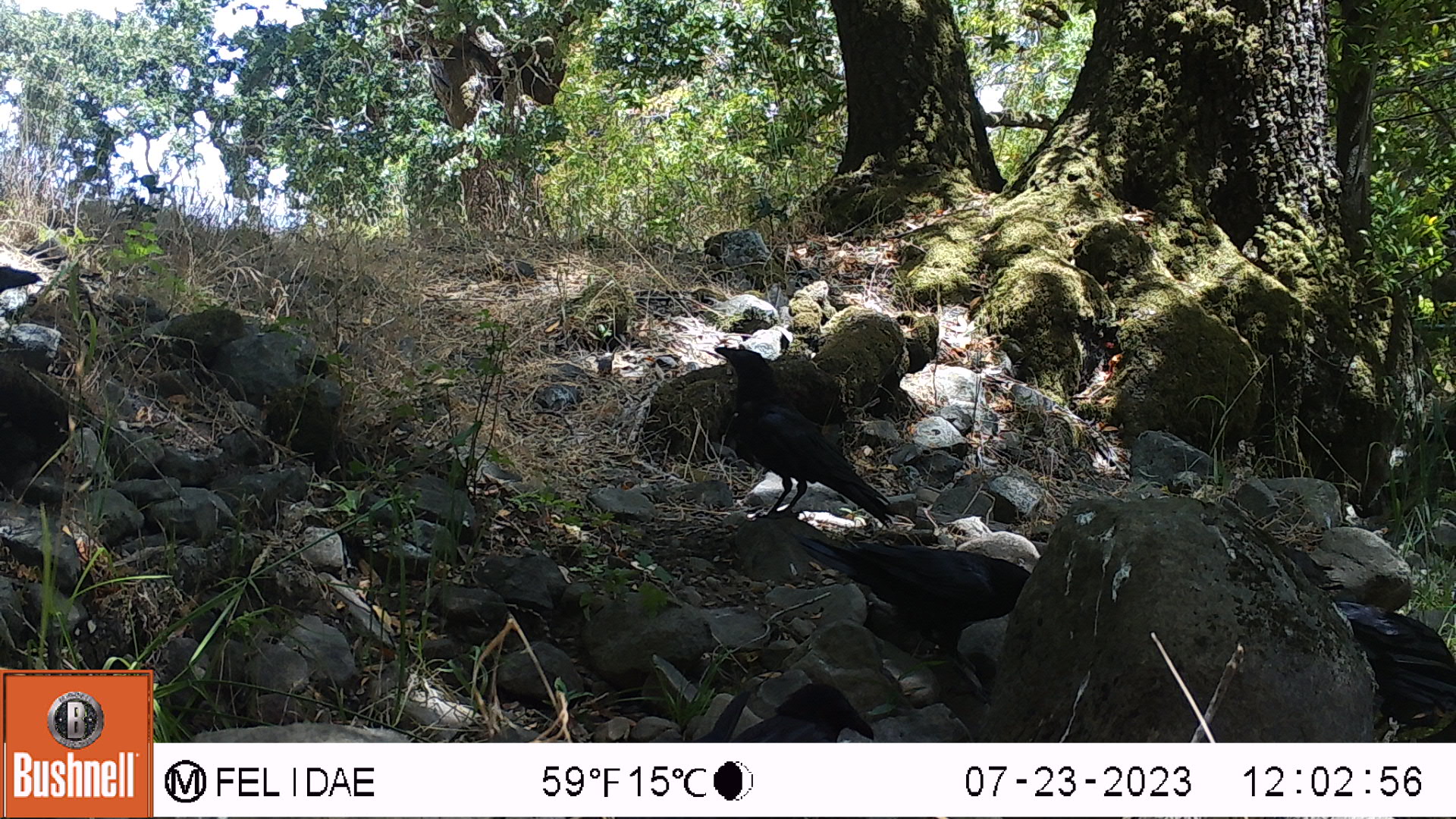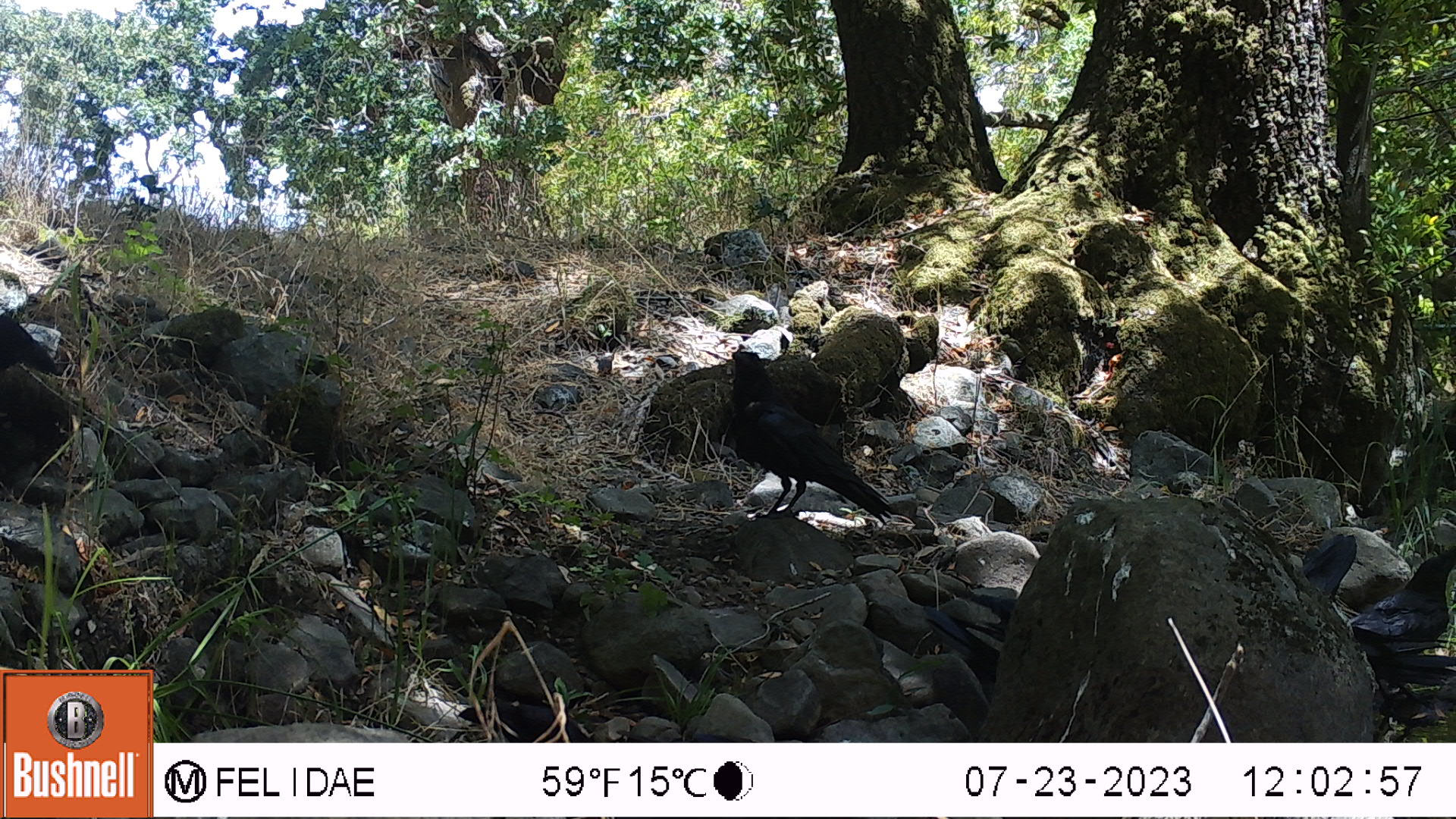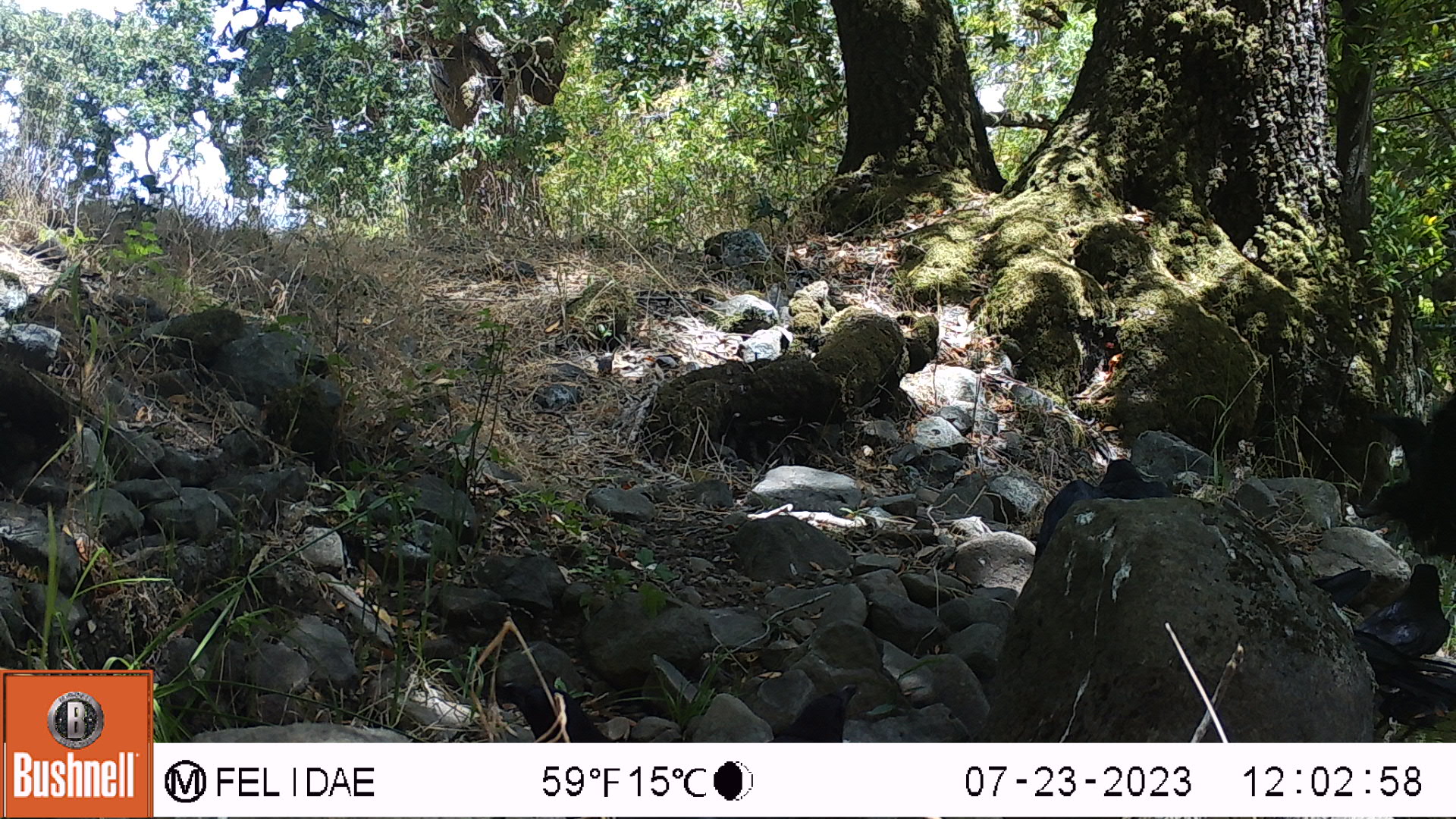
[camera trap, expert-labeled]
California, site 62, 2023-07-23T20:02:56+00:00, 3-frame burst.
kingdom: Animalia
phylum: Chordata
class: Aves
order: Passeriformes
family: Corvidae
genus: Corvus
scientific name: Corvus brachyrhynchos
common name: american crow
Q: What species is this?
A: American crow (Corvus brachyrhynchos).